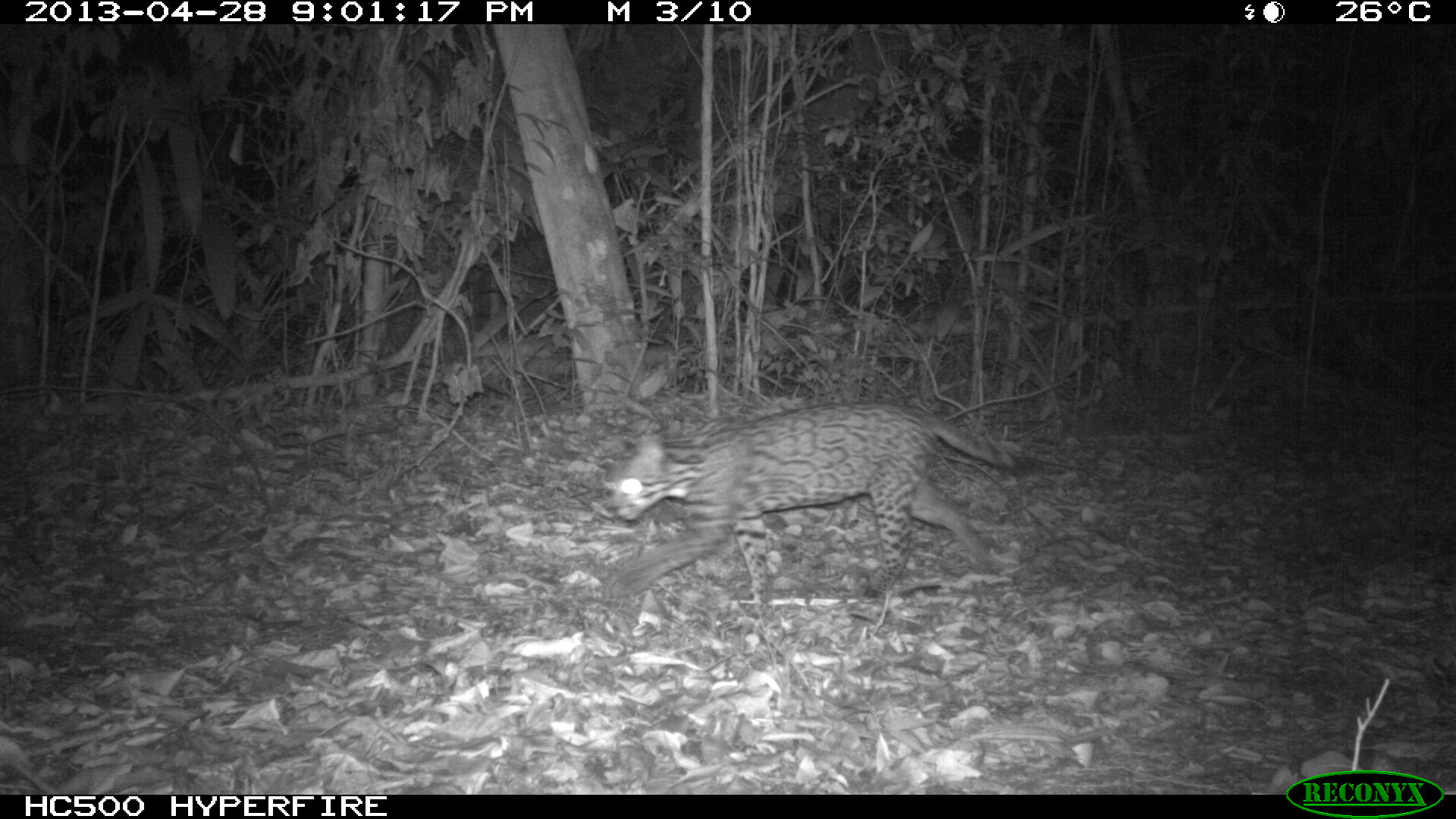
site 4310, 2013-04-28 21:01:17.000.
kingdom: Animalia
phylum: Chordata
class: Mammalia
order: Carnivora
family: Felidae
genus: Leopardus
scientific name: Leopardus pardalis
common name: ocelot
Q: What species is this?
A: Leopardus pardalis (ocelot).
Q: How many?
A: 1.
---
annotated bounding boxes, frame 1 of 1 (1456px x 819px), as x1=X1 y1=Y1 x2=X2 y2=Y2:
leopardus pardalis: x1=601 y1=397 x2=1038 y2=606